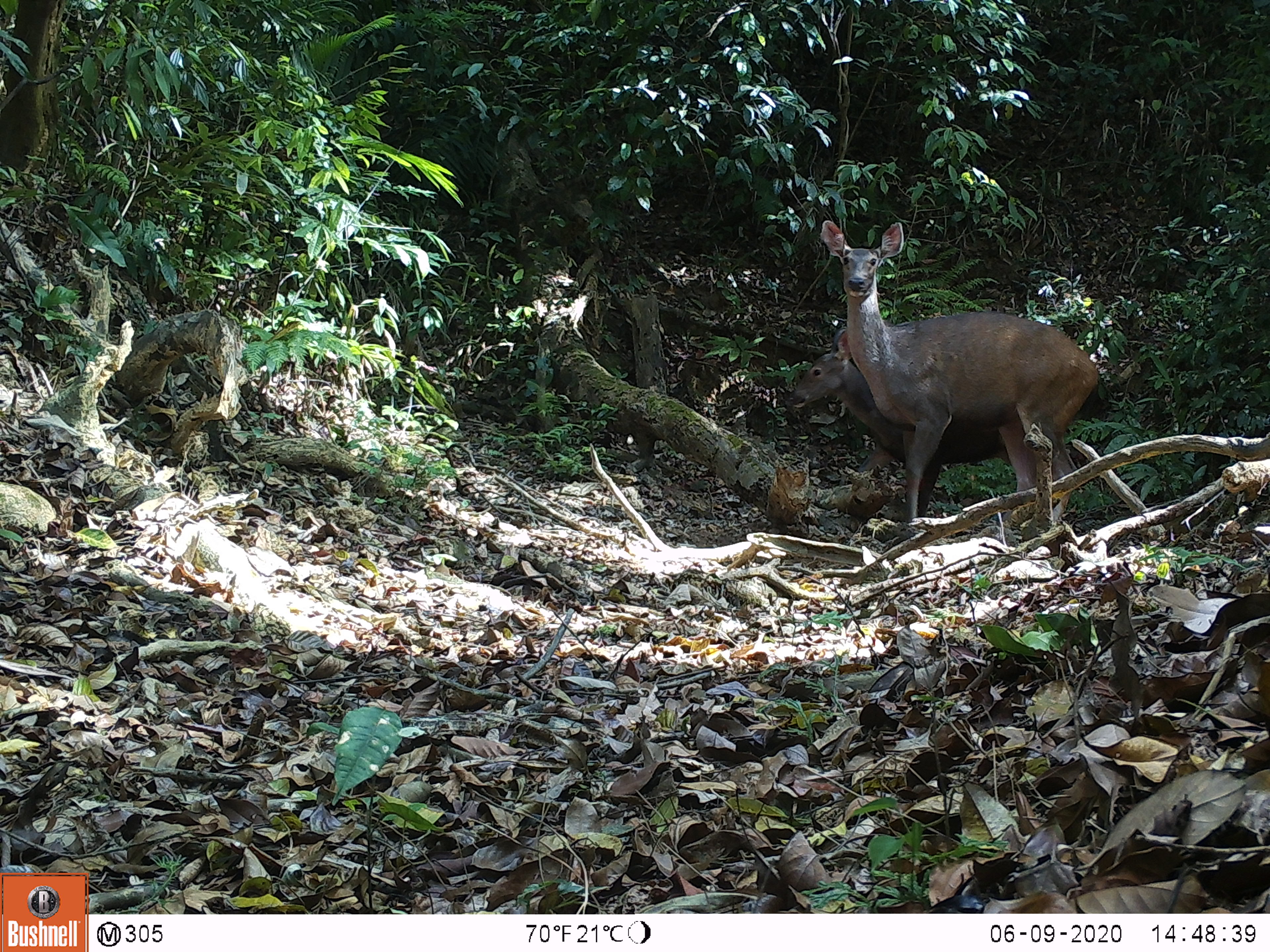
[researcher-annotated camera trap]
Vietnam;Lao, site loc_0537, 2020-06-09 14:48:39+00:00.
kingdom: Animalia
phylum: Chordata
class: Mammalia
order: Artiodactyla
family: Cervidae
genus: Rusa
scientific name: Rusa unicolor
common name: sambar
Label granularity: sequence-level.